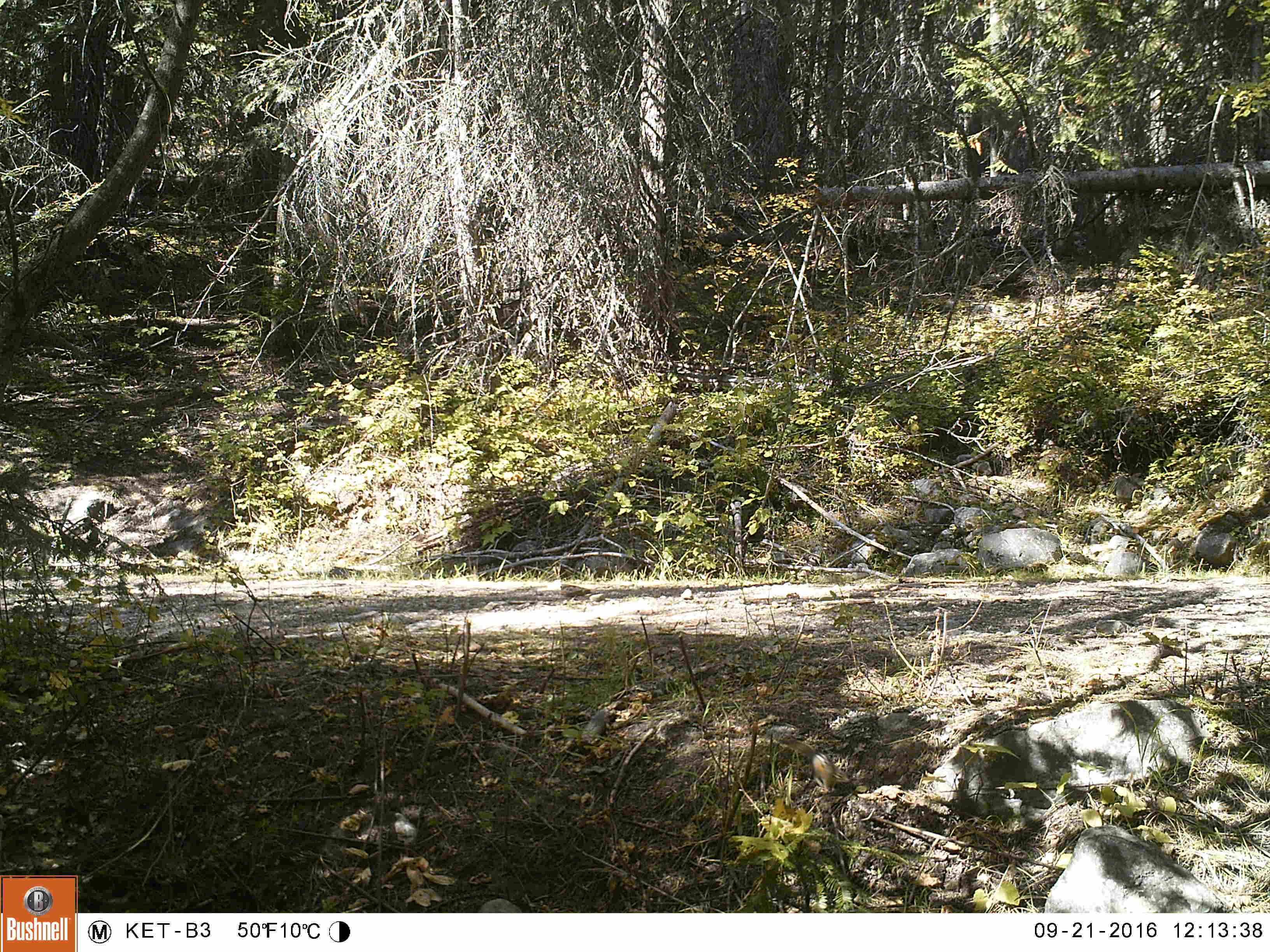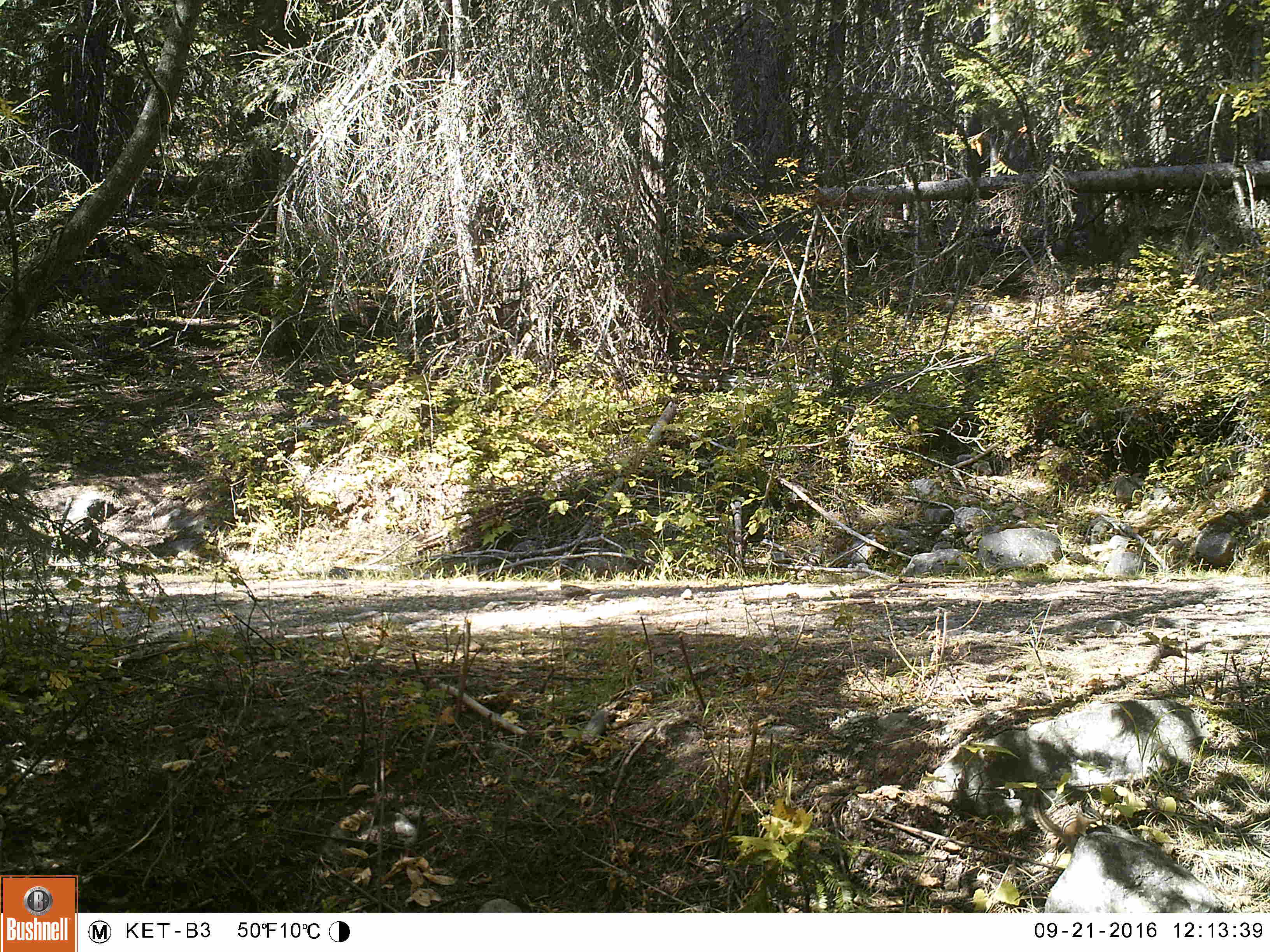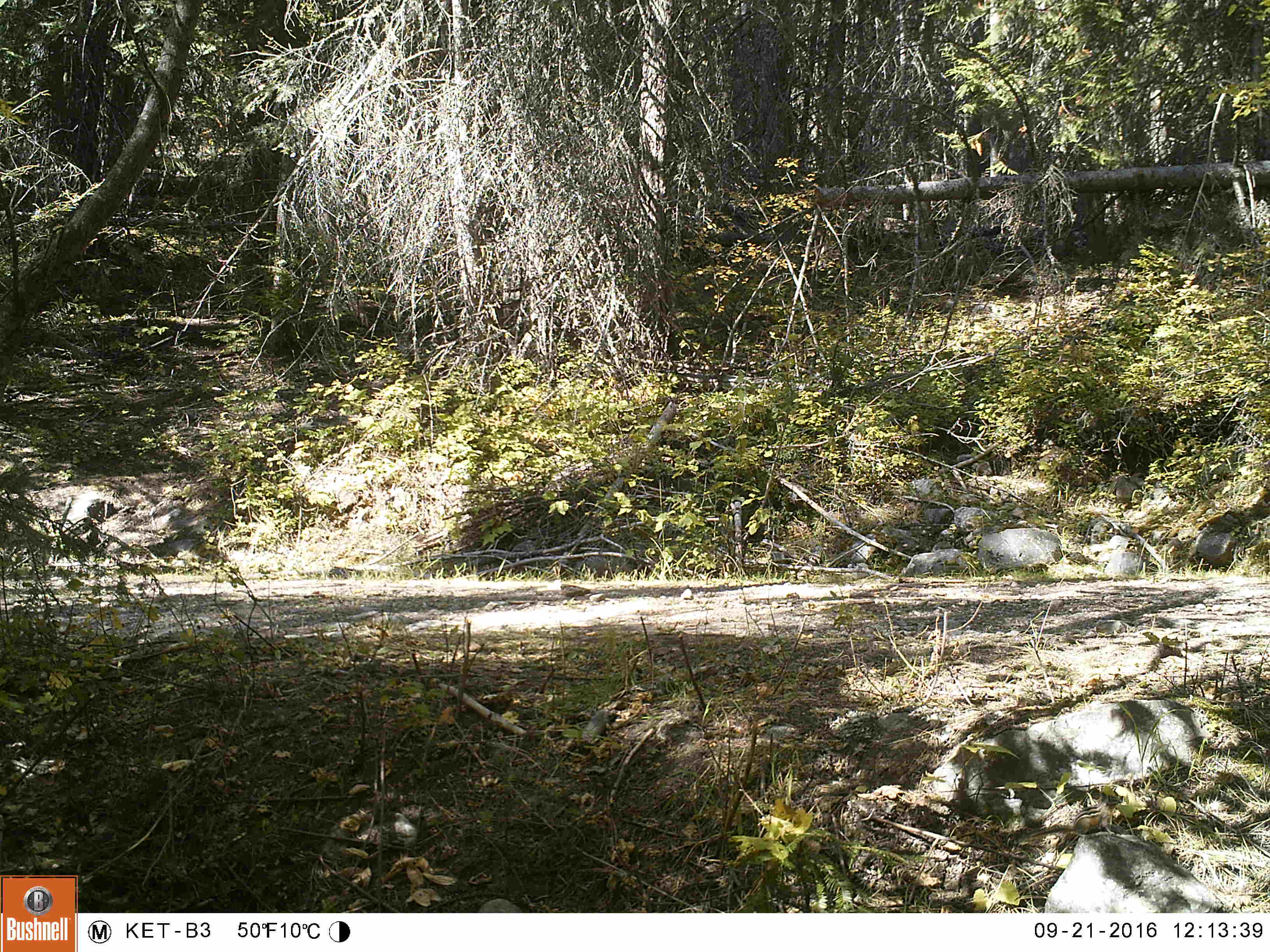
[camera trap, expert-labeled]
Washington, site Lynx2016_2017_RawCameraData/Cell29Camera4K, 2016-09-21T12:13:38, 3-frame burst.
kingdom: Animalia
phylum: Chordata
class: Mammalia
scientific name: Mammalia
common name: small mammal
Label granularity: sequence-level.